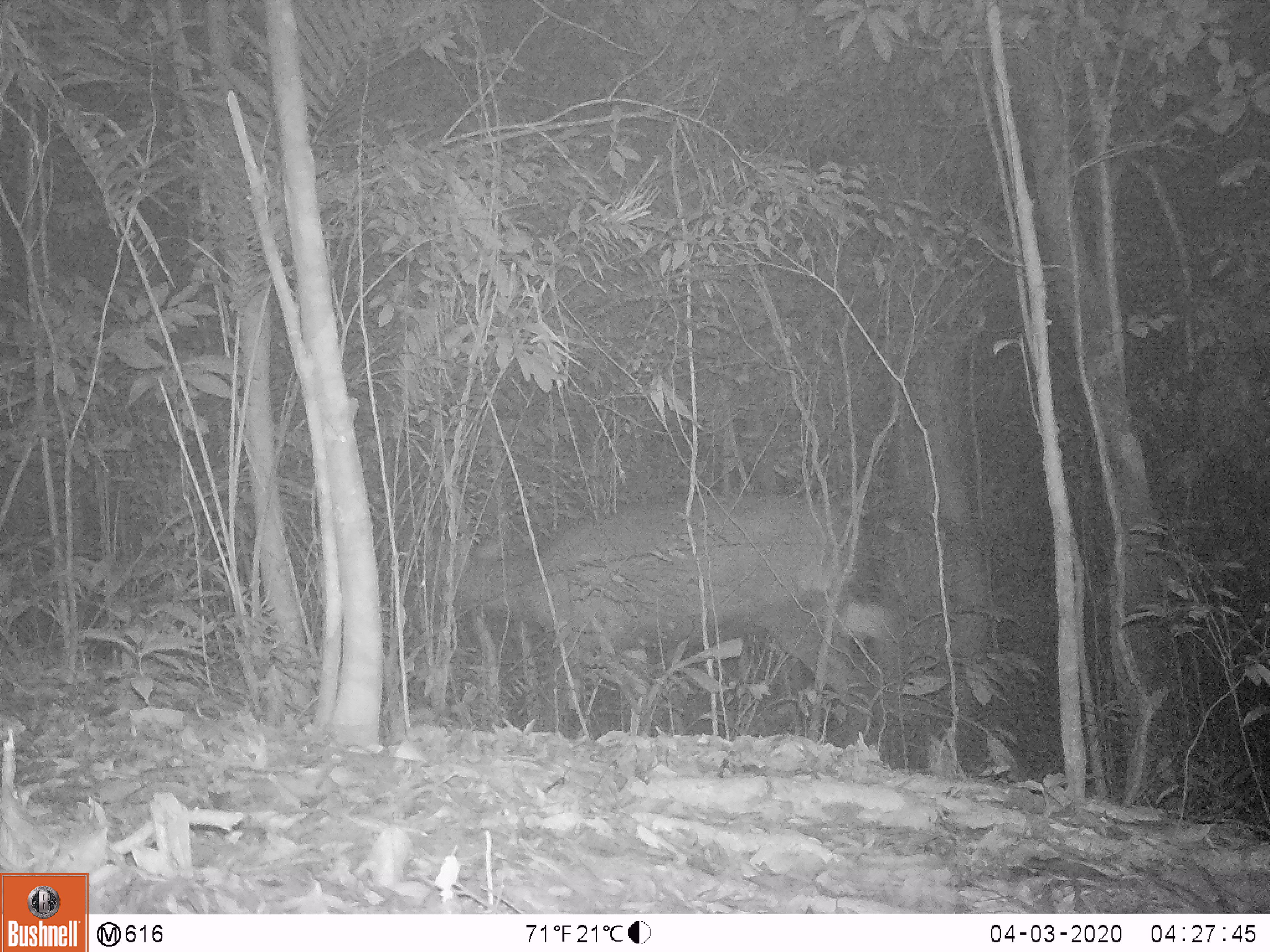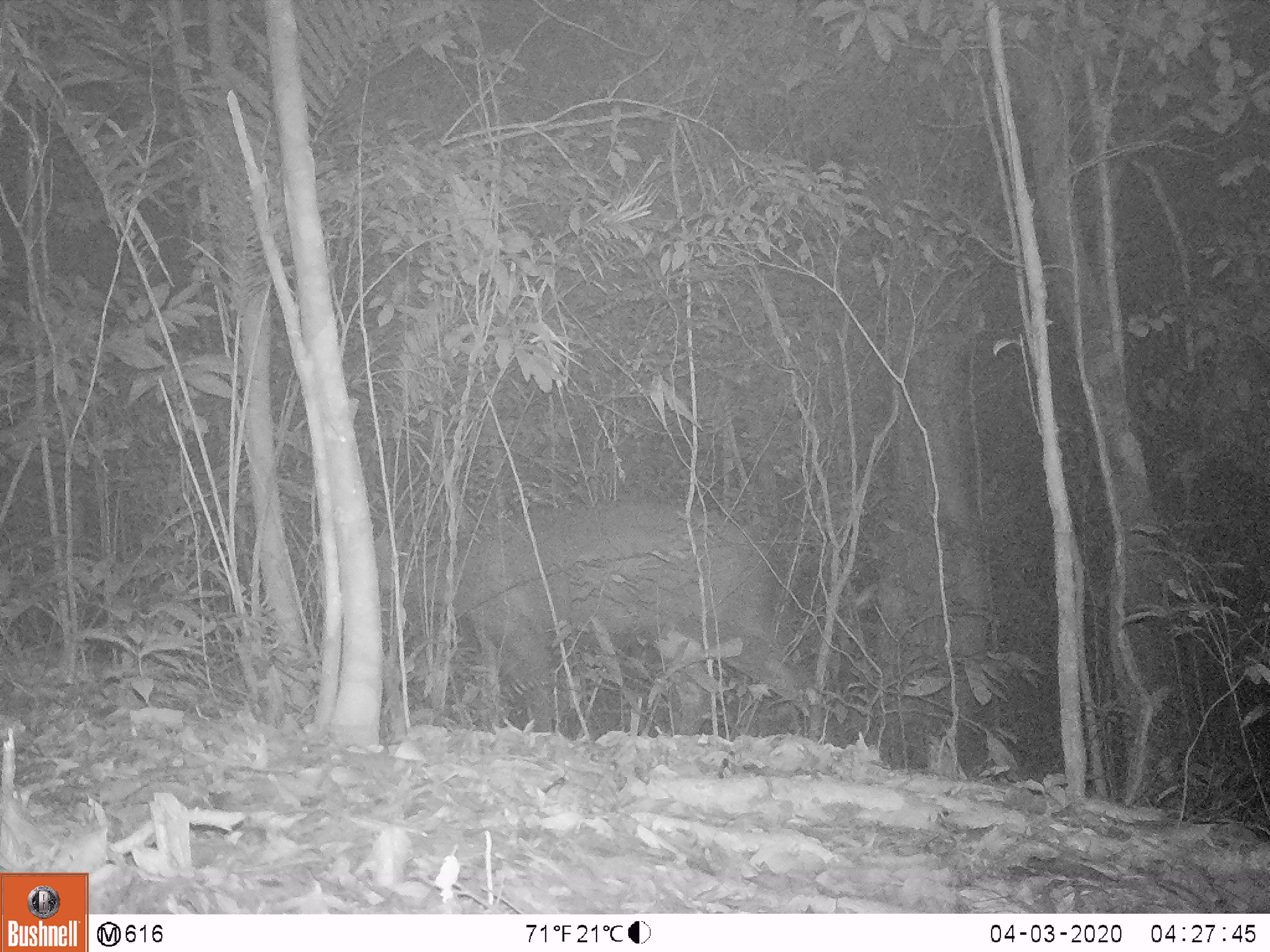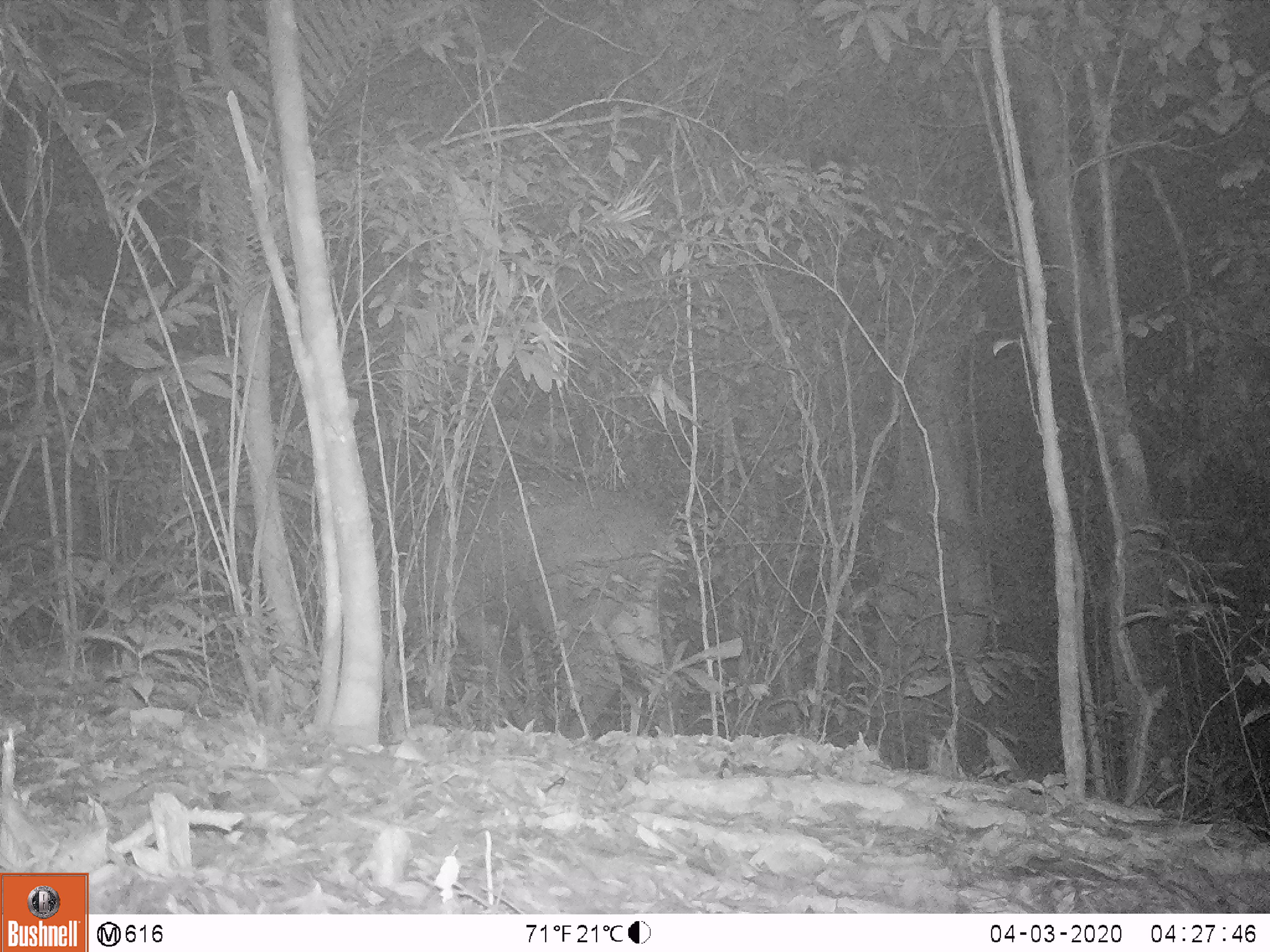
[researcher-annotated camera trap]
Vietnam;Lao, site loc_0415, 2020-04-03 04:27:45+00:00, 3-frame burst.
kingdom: Animalia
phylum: Chordata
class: Mammalia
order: Artiodactyla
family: Cervidae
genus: Rusa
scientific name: Rusa unicolor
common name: sambar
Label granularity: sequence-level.